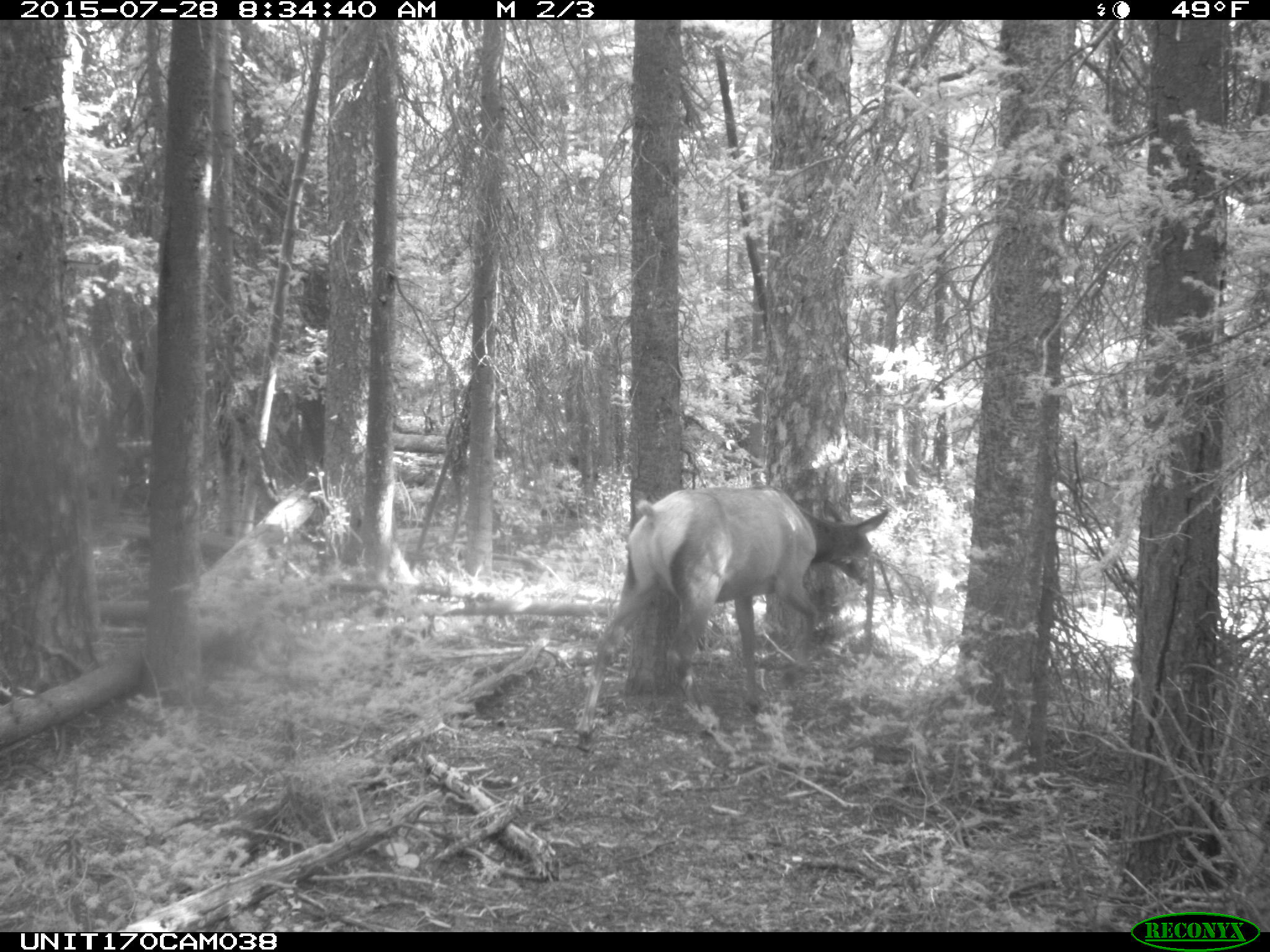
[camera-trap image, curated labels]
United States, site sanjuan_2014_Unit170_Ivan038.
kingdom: Animalia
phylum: Chordata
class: Mammalia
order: Artiodactyla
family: Cervidae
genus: Cervus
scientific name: Cervus elaphus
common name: red deer